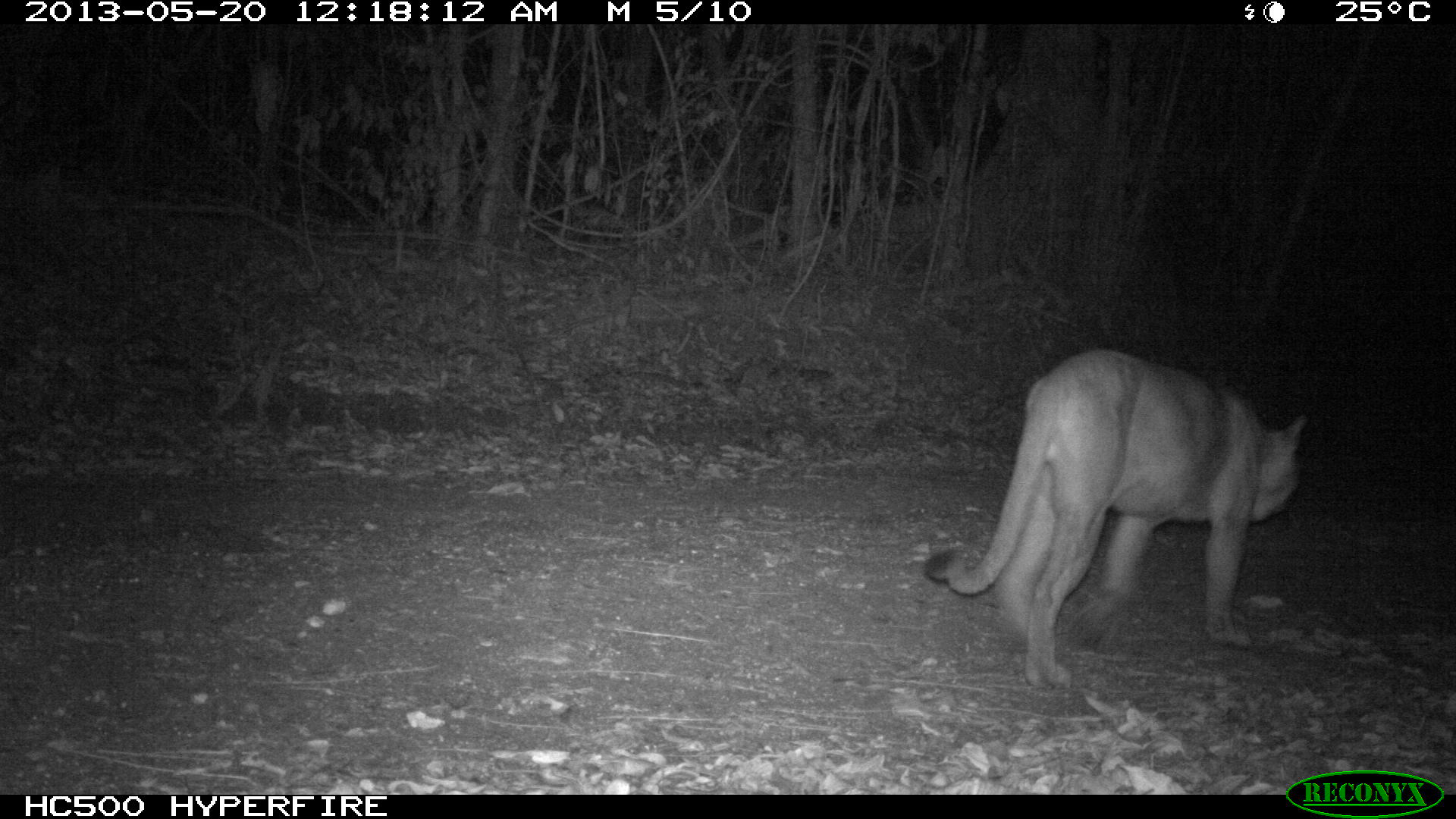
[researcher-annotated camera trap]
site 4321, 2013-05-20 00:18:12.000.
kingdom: Animalia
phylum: Chordata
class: Mammalia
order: Carnivora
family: Felidae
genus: Puma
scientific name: Puma concolor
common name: mountain lion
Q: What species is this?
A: Puma concolor (mountain lion).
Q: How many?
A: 1.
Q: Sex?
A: Male.